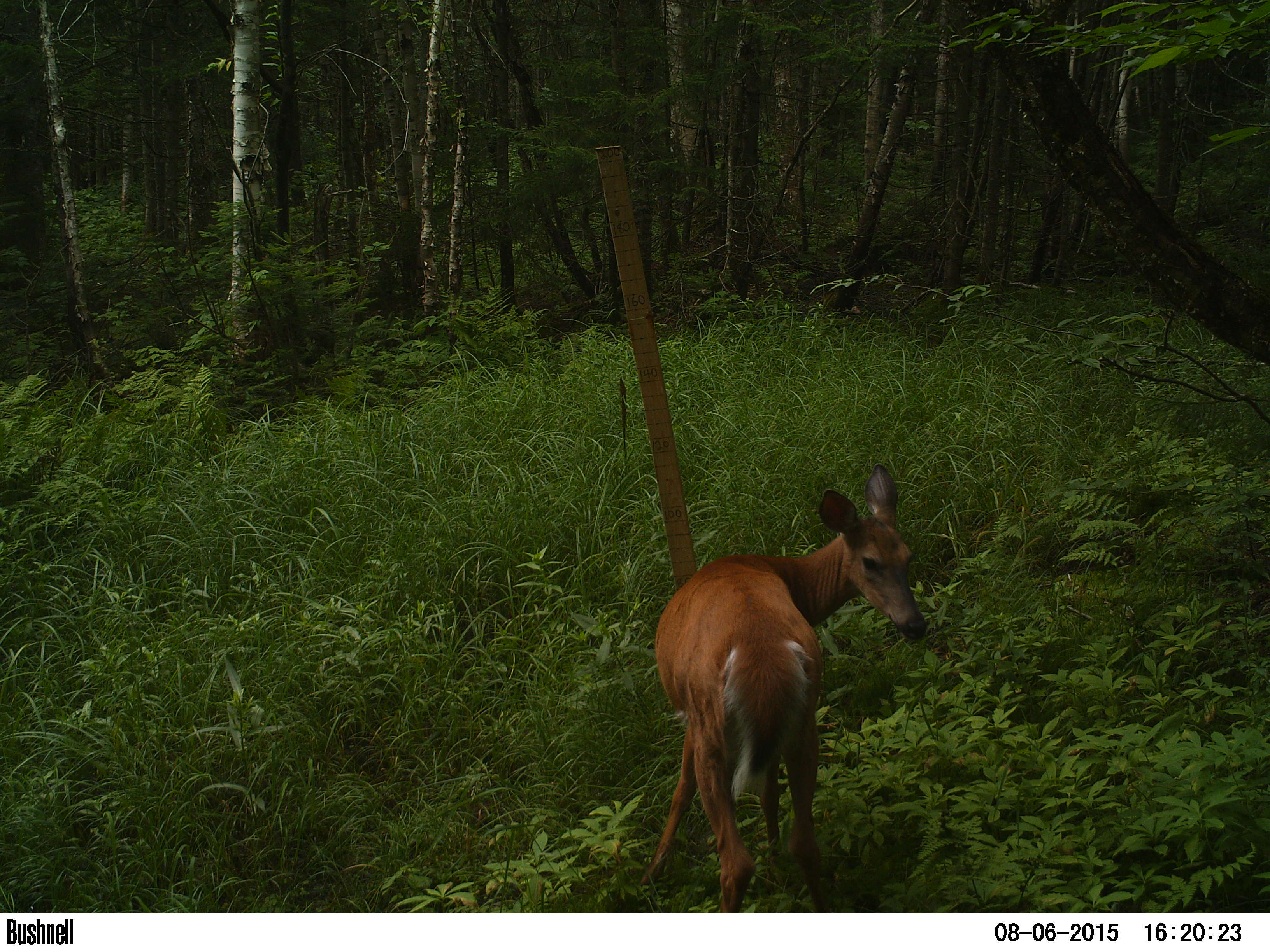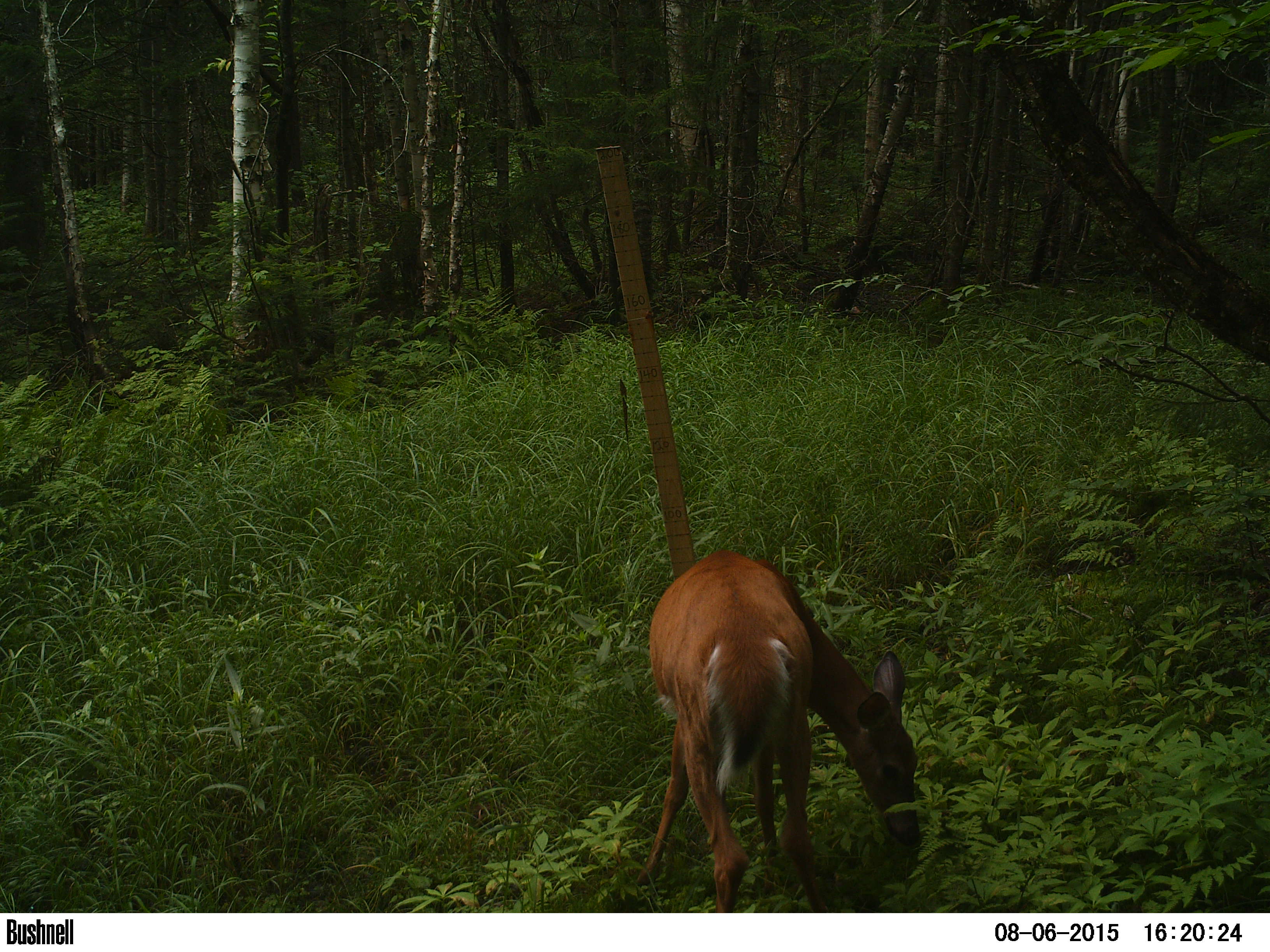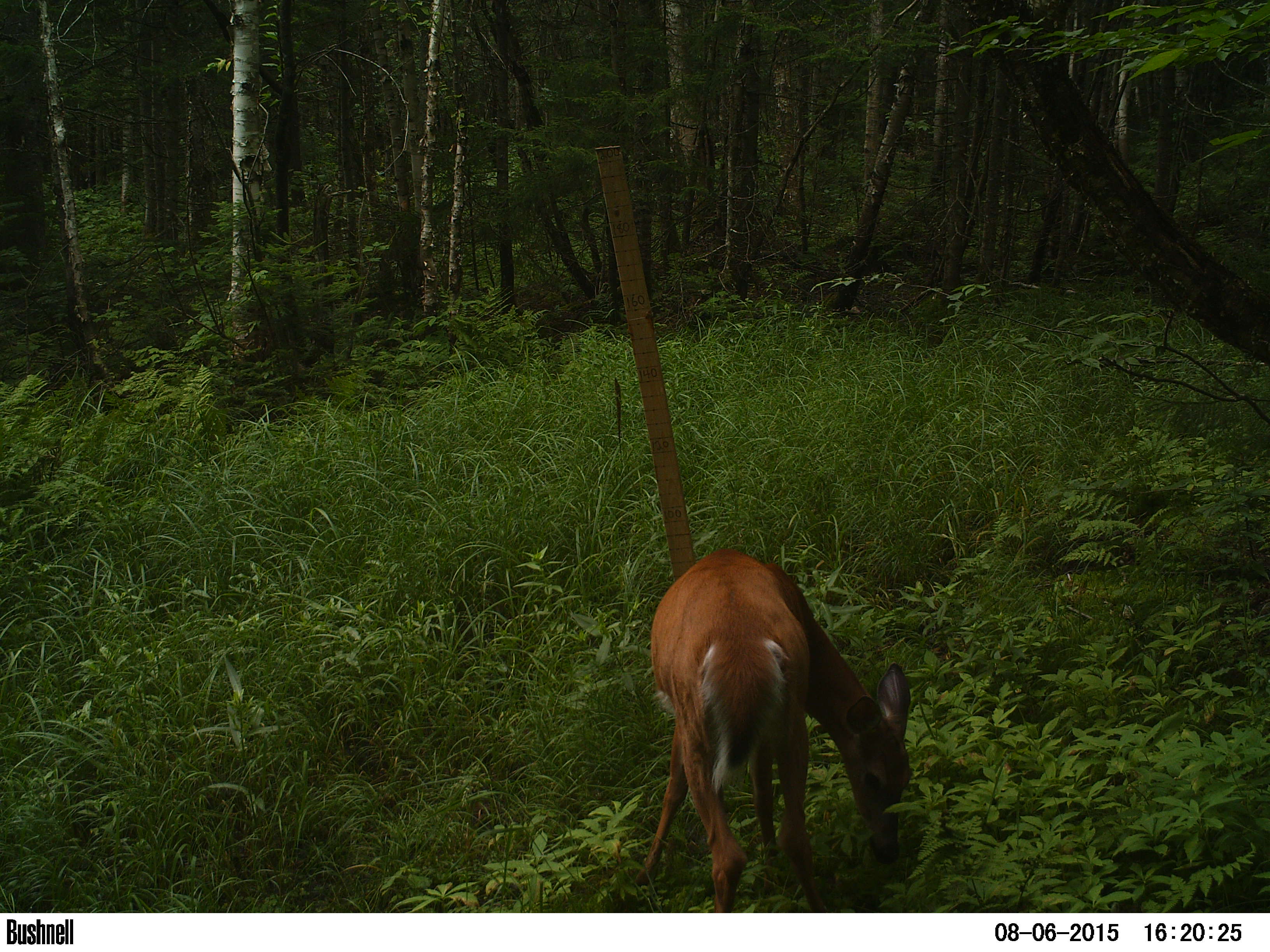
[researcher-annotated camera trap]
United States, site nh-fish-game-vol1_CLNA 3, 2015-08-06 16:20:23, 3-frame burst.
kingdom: Animalia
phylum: Chordata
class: Mammalia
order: Artiodactyla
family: Cervidae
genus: Odocoileus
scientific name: Odocoileus virginianus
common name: white-tailed deer